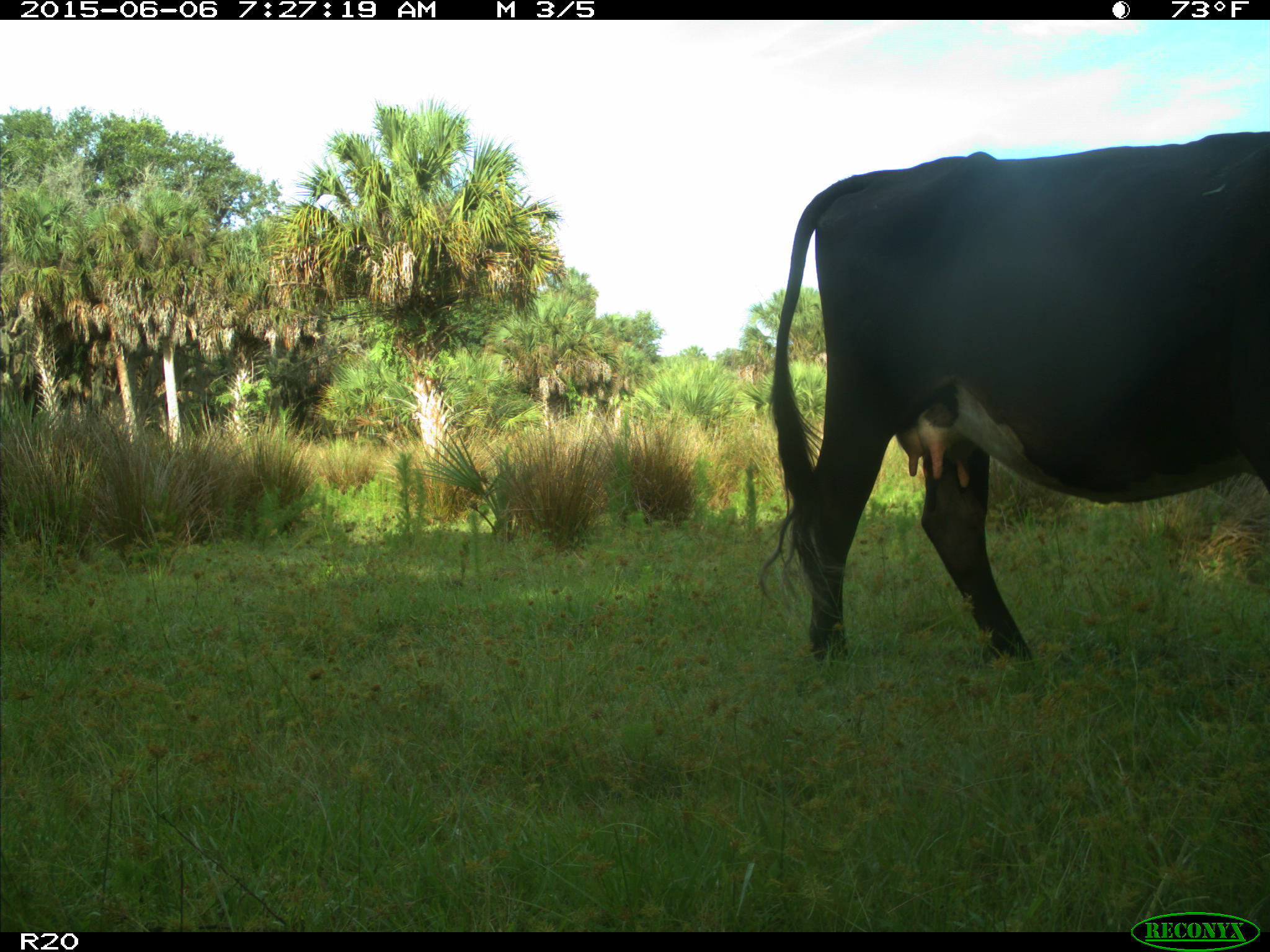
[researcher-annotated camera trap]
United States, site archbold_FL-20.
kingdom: Animalia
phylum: Chordata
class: Mammalia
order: Artiodactyla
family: Bovidae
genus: Bos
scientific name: Bos taurus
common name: domestic cow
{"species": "Bos taurus (domestic cow)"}